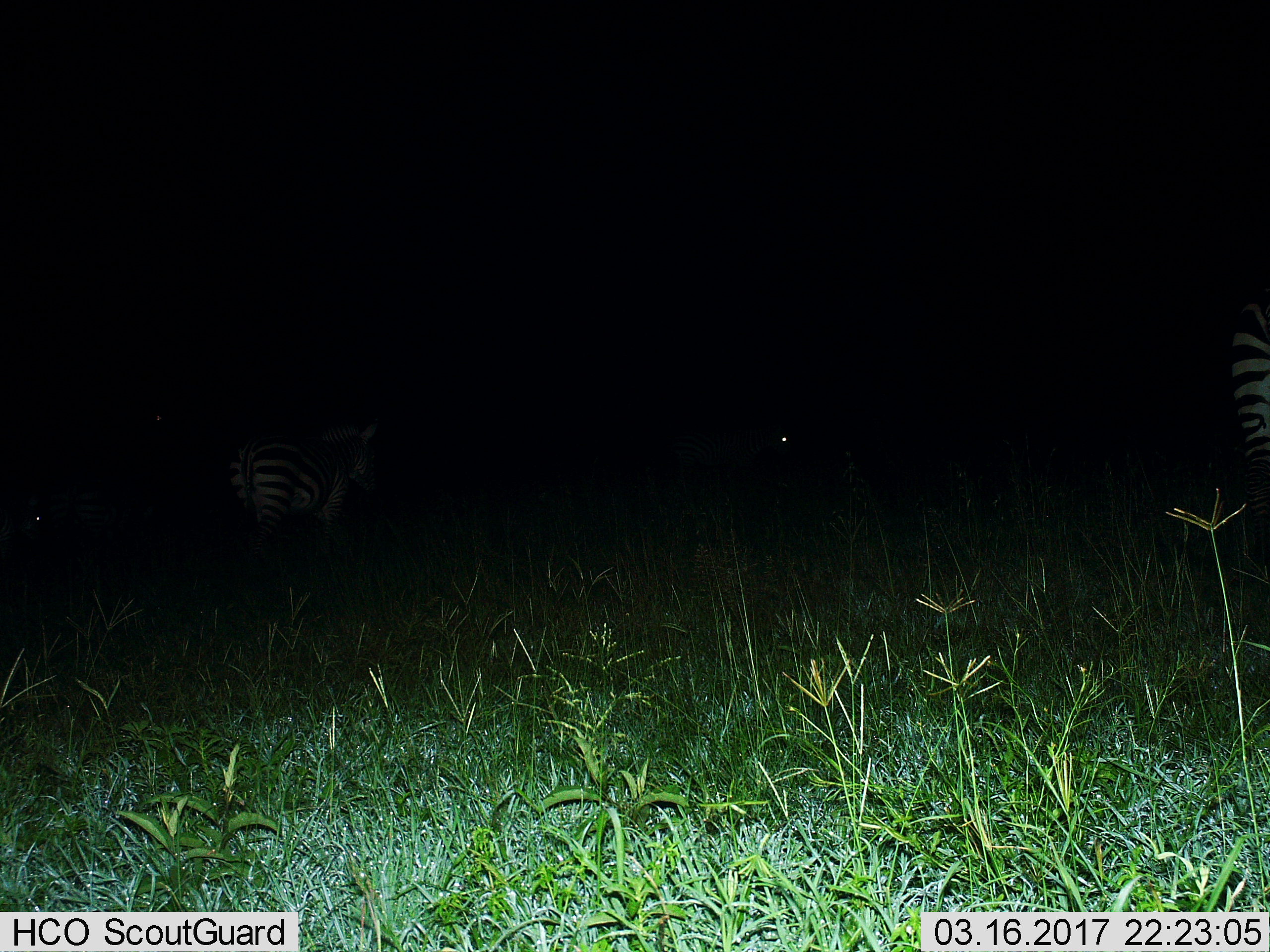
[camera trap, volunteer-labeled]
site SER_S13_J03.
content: unidentified animal